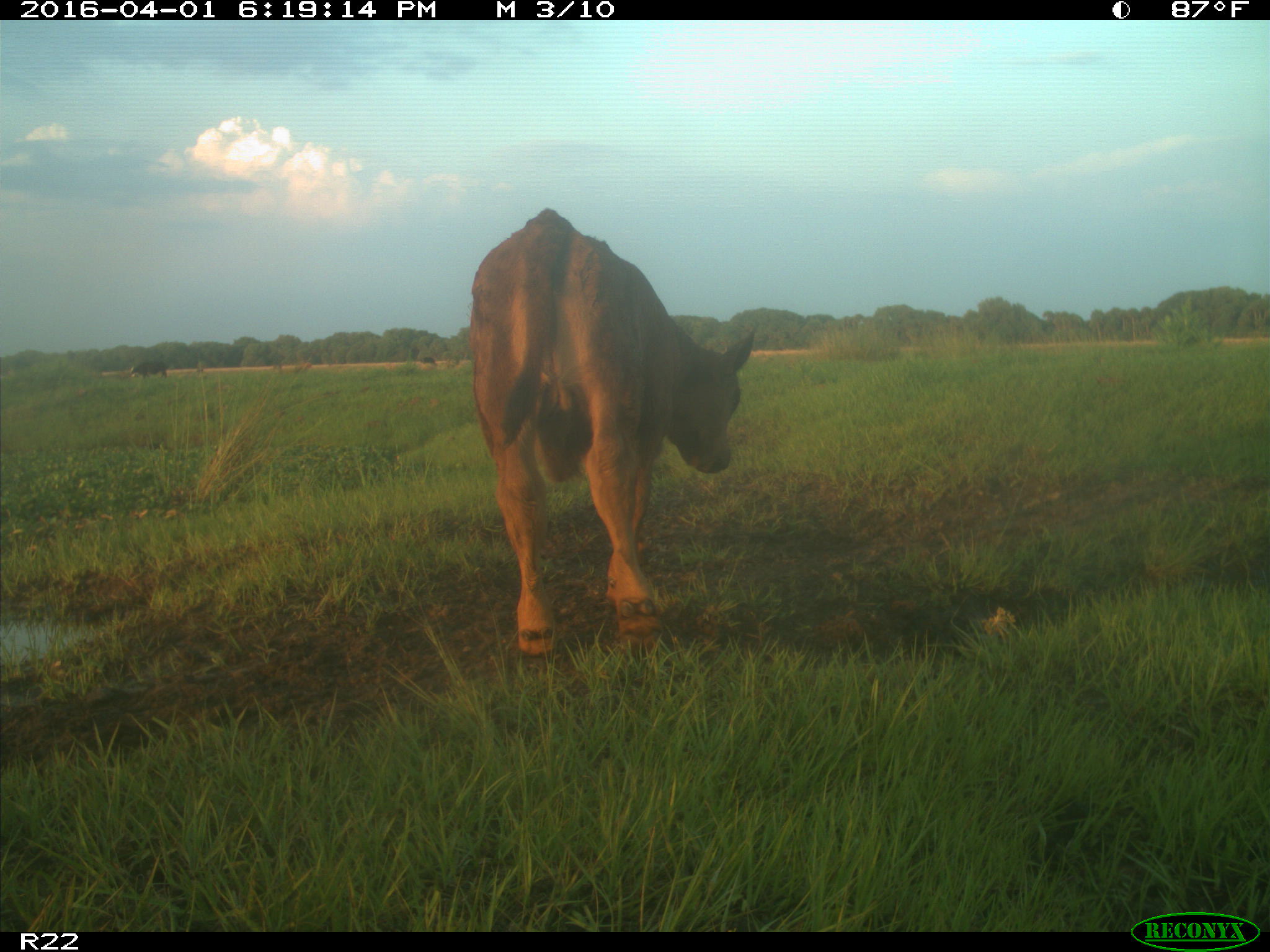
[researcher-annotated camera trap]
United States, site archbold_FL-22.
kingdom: Animalia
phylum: Chordata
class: Mammalia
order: Artiodactyla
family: Bovidae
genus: Bos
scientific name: Bos taurus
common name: domestic cow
Bos taurus (domestic cow).